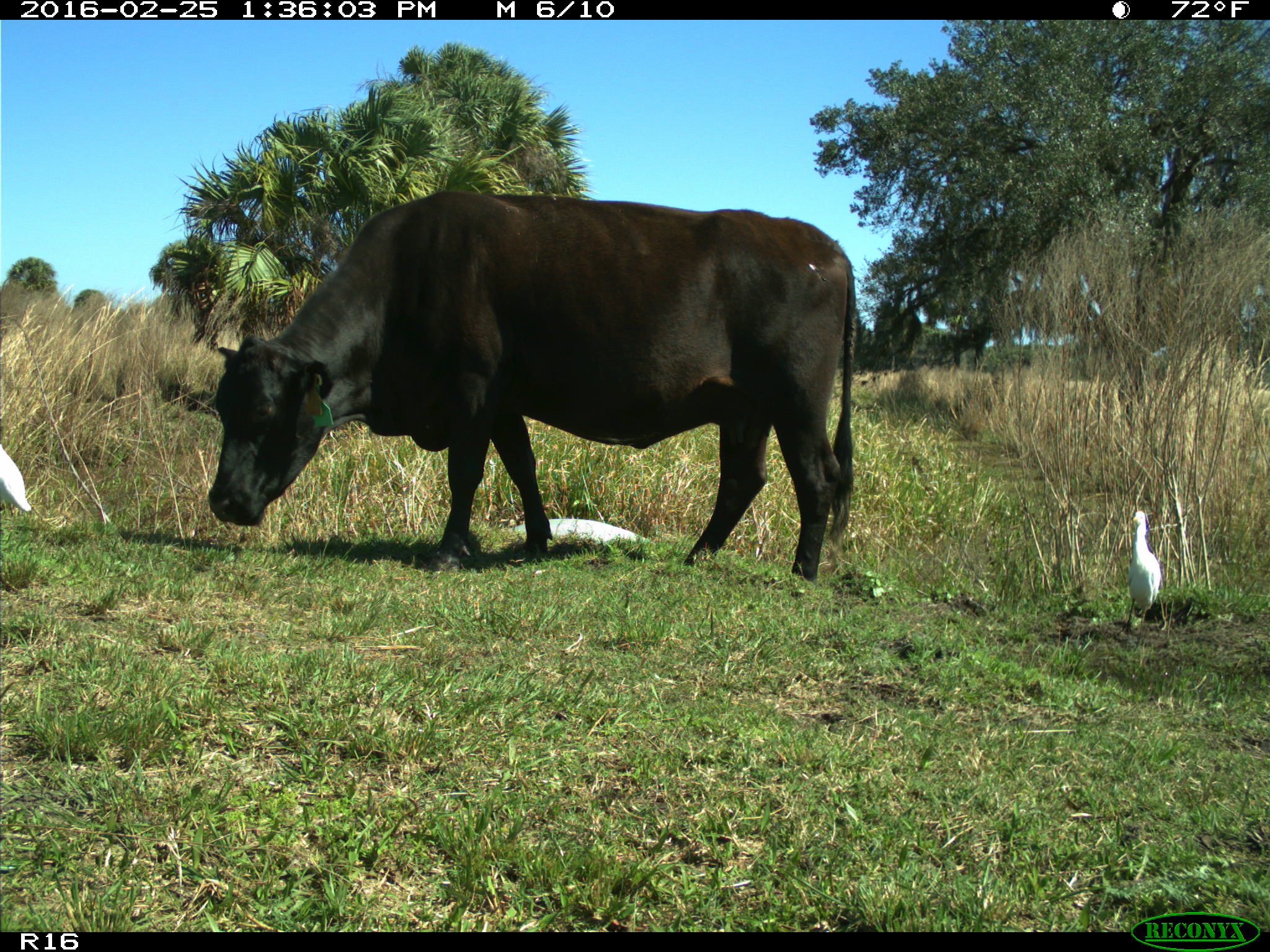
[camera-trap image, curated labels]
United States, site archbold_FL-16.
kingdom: Animalia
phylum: Chordata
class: Mammalia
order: Artiodactyla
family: Bovidae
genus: Bos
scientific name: Bos taurus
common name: domestic cow